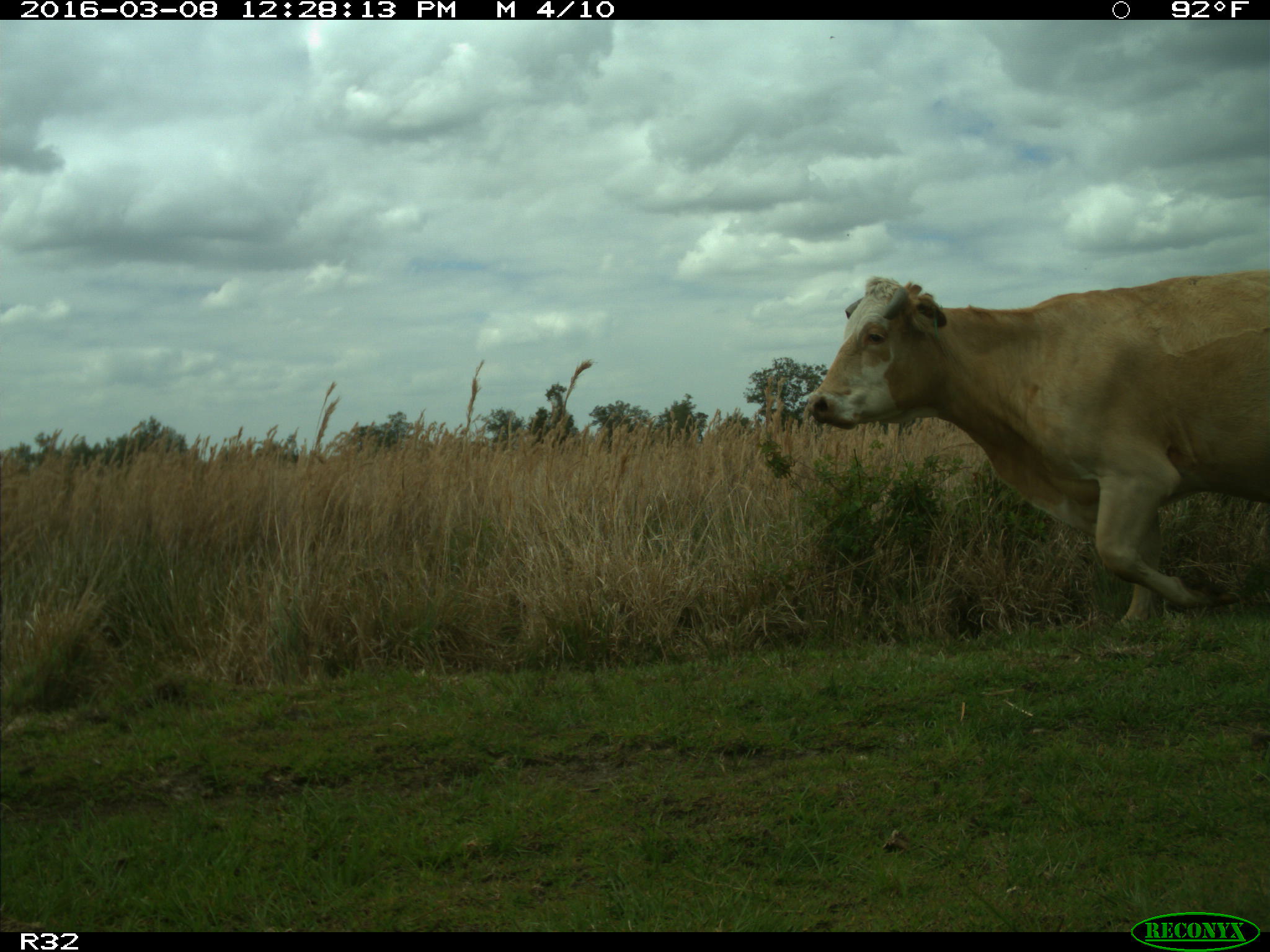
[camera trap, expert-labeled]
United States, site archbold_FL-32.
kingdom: Animalia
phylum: Chordata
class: Mammalia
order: Artiodactyla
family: Bovidae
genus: Bos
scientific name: Bos taurus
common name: domestic cow